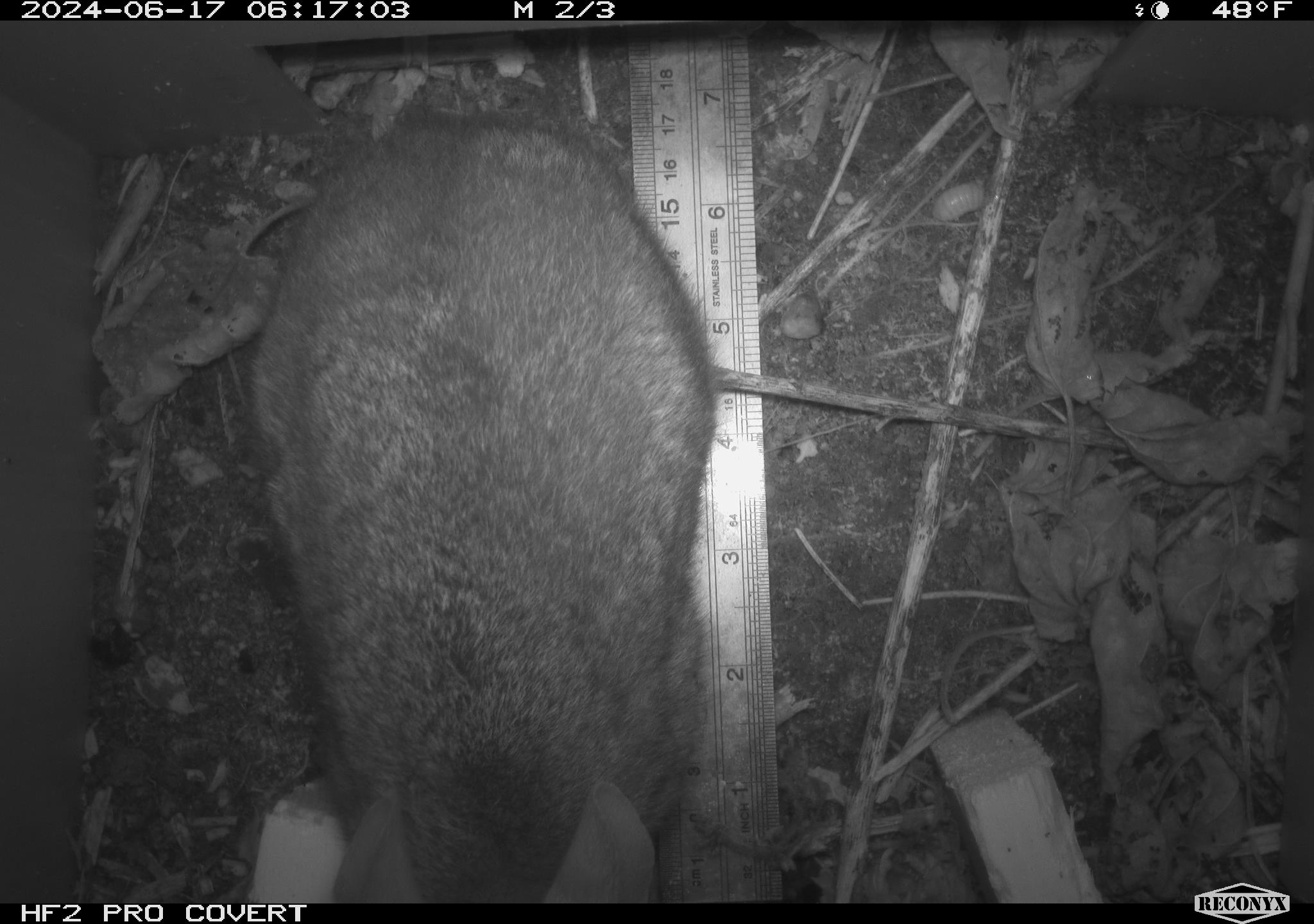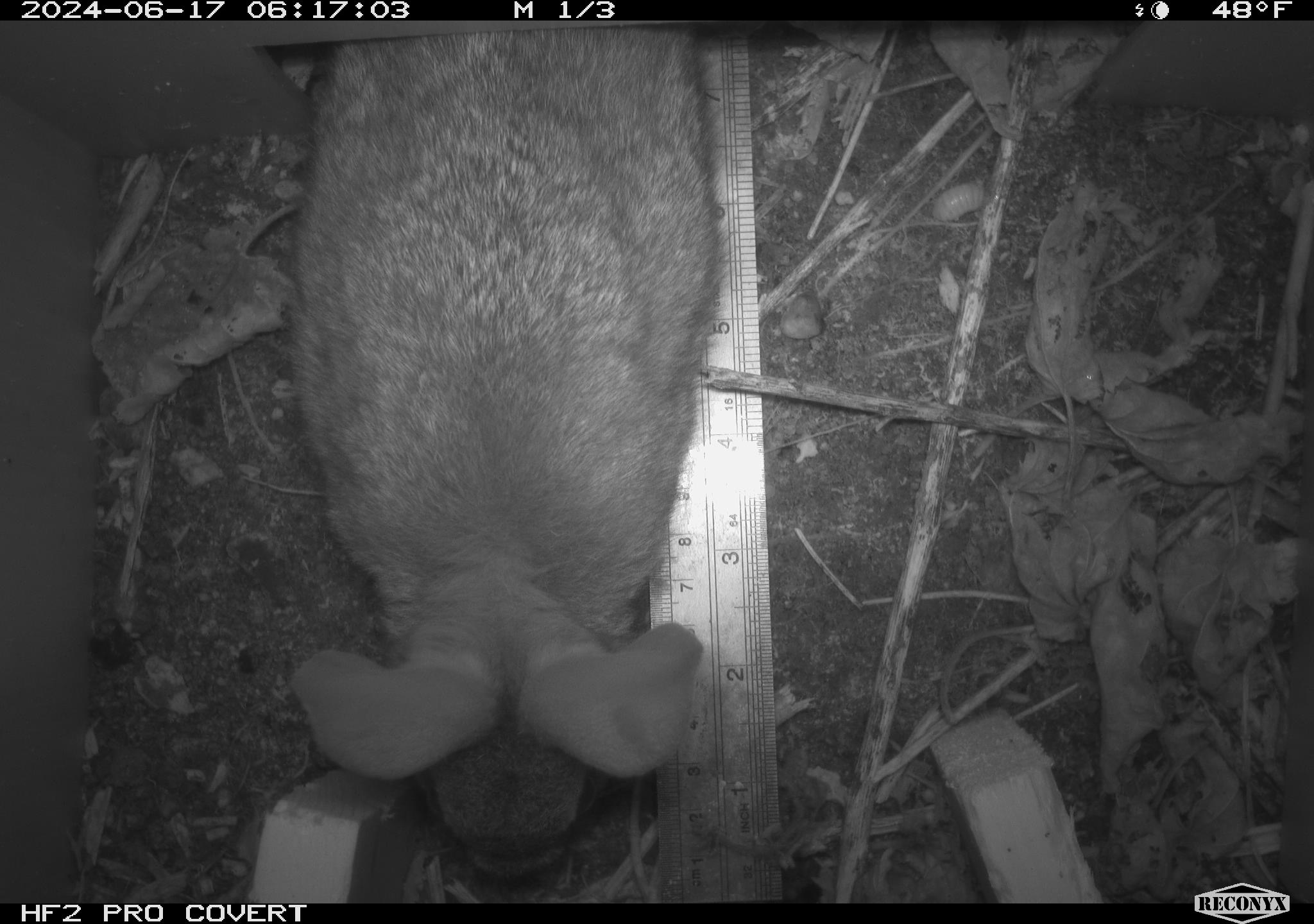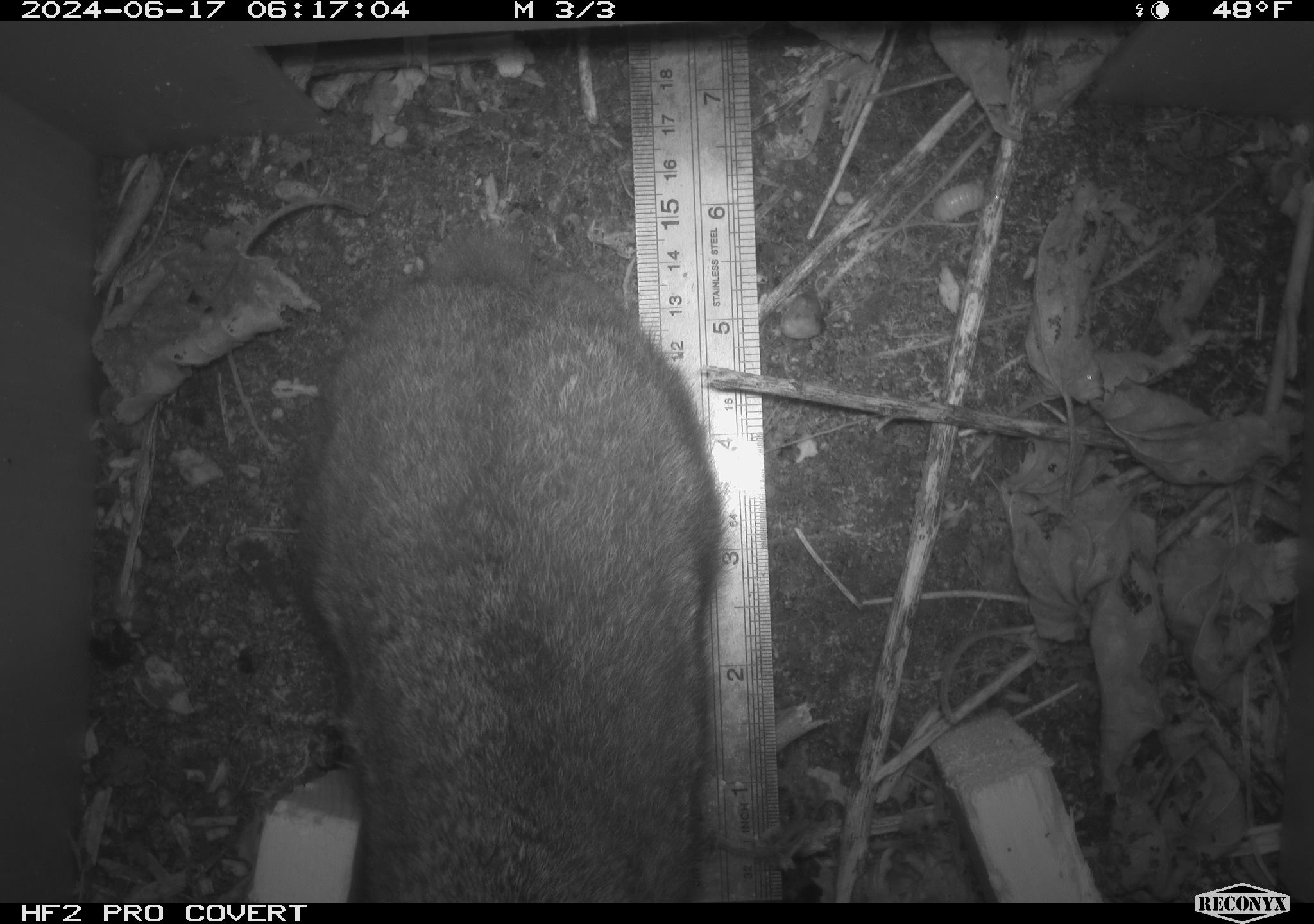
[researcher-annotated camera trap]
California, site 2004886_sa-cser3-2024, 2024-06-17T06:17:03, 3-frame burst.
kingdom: Animalia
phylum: Chordata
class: Mammalia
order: Lagomorpha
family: Leporidae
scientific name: Leporidae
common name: rabbit or hare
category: rabbit and hare family